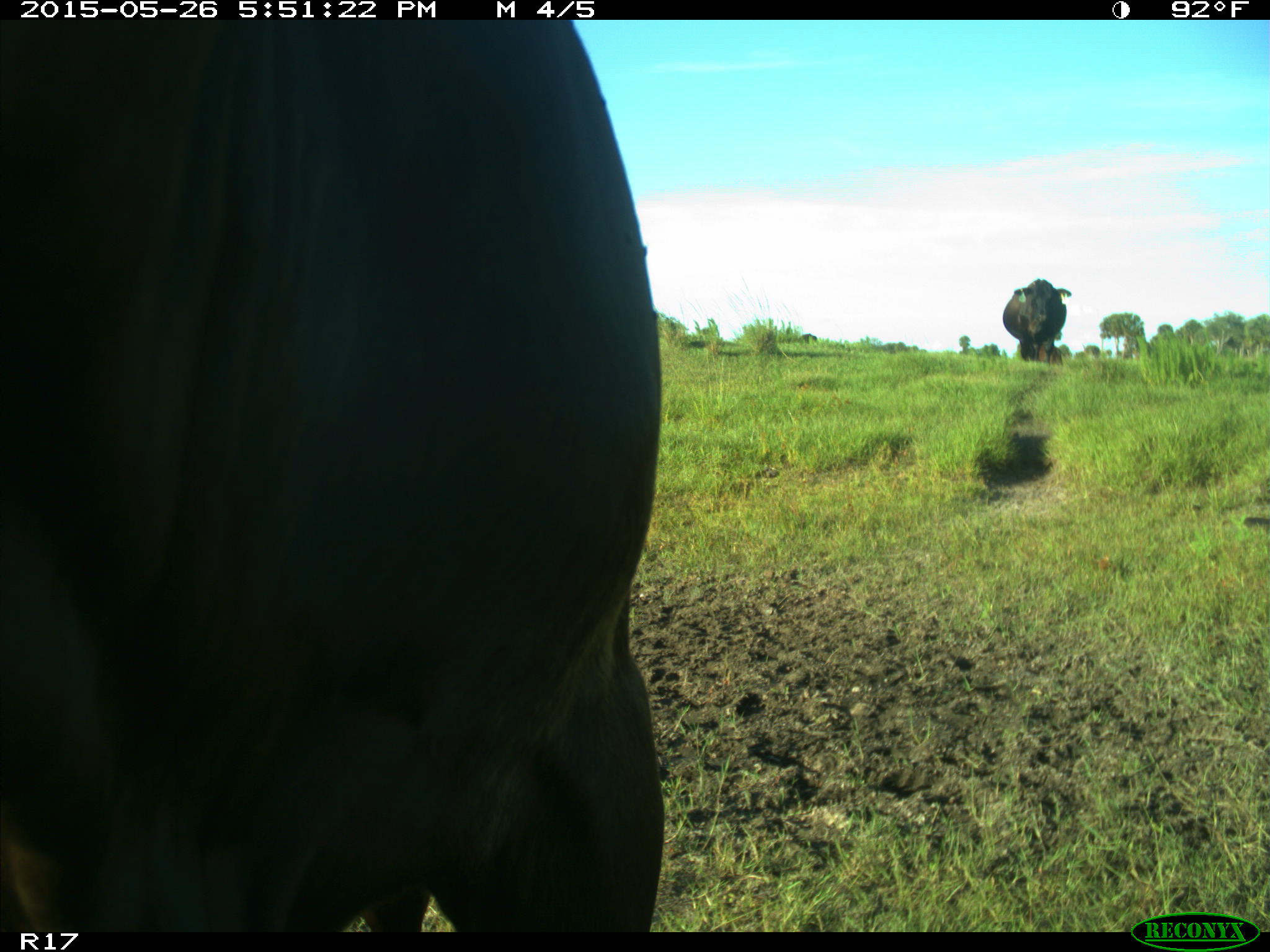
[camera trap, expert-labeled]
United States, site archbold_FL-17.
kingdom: Animalia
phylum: Chordata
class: Mammalia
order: Artiodactyla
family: Bovidae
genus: Bos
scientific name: Bos taurus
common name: domestic cow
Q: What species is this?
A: Bos taurus (domestic cow).